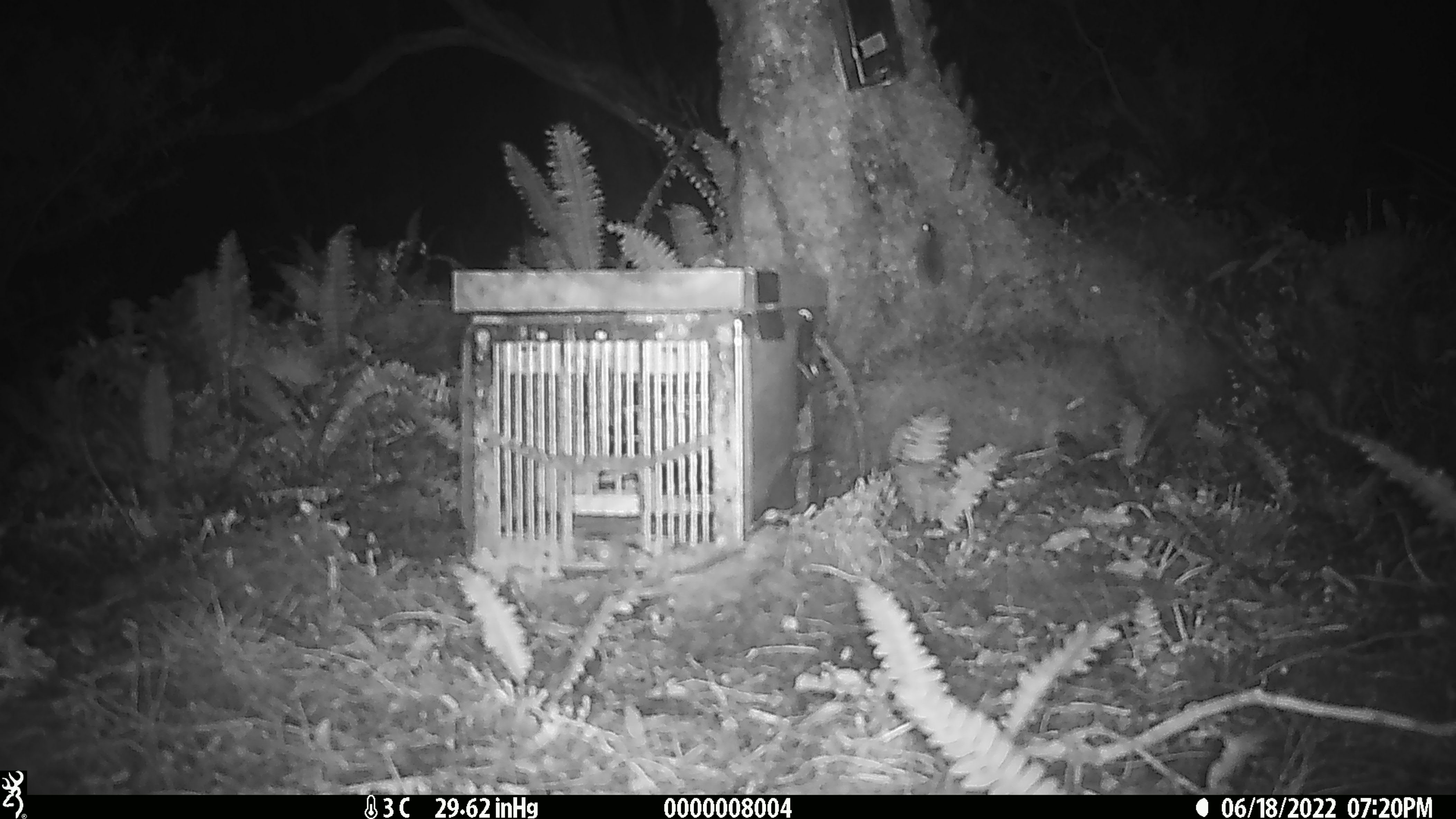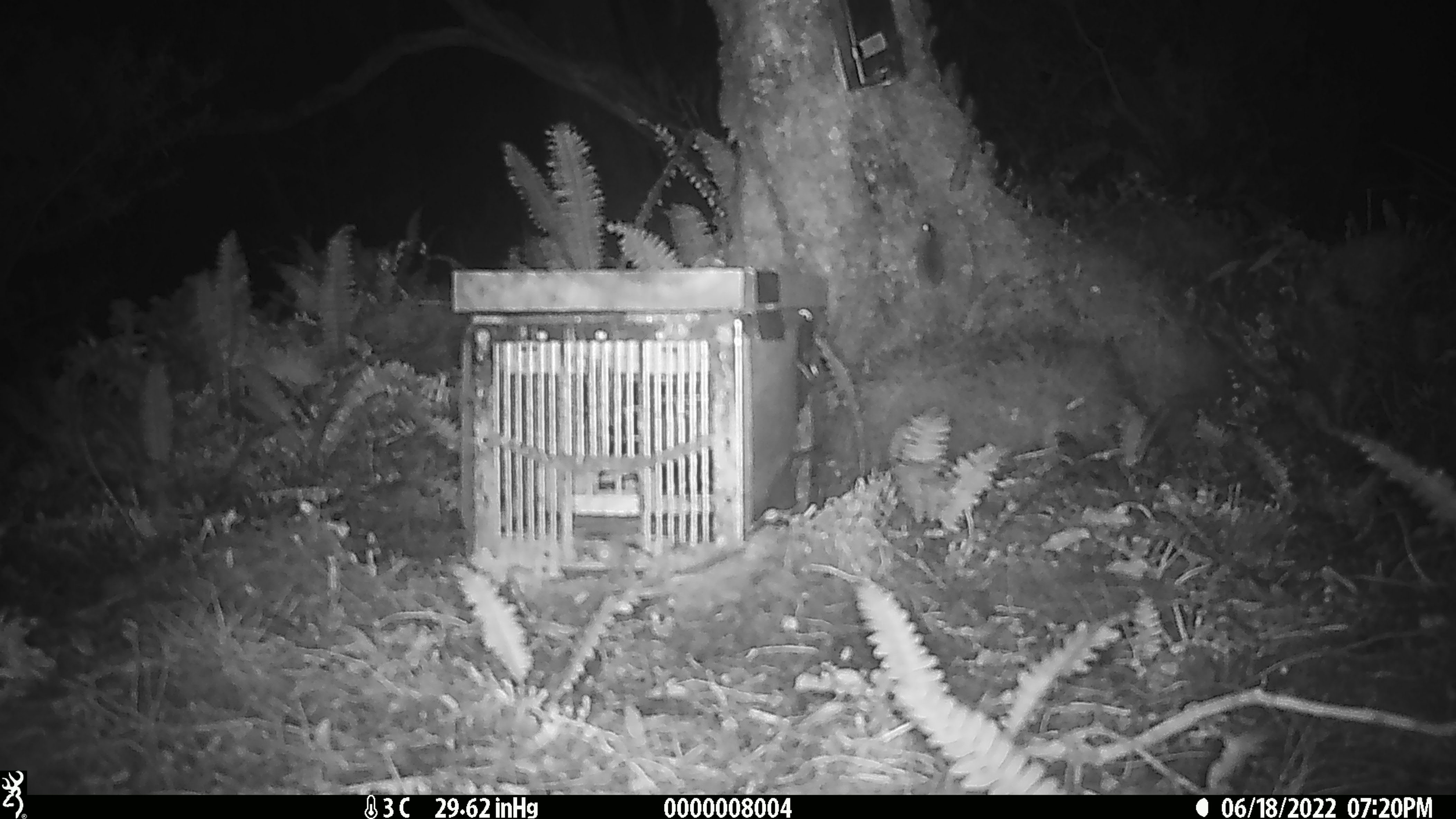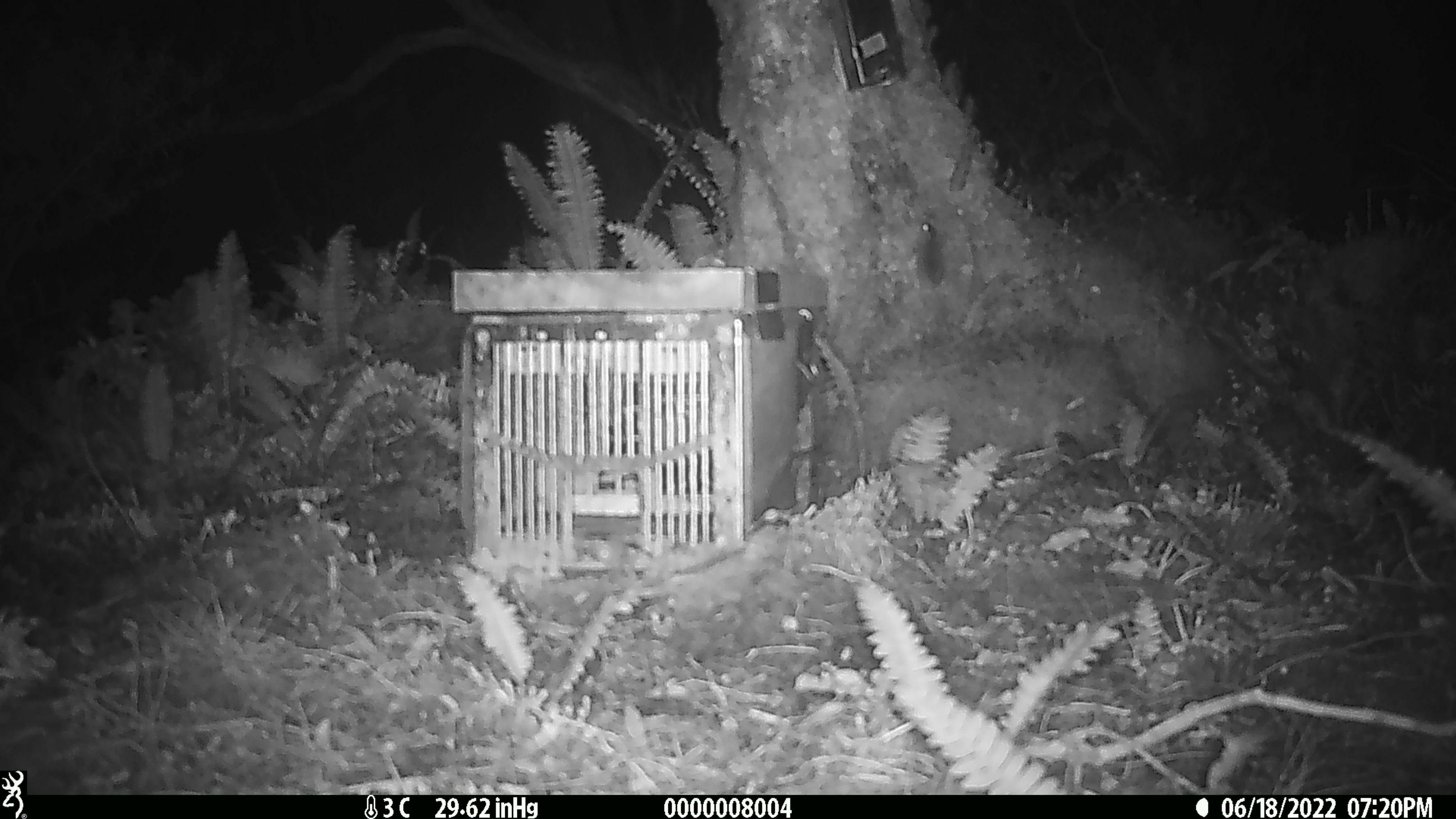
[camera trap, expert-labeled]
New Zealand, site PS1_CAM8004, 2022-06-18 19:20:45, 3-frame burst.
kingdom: Animalia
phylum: Chordata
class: Mammalia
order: Rodentia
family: Muridae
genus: Mus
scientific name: Mus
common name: mouse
Mouse (Mus).